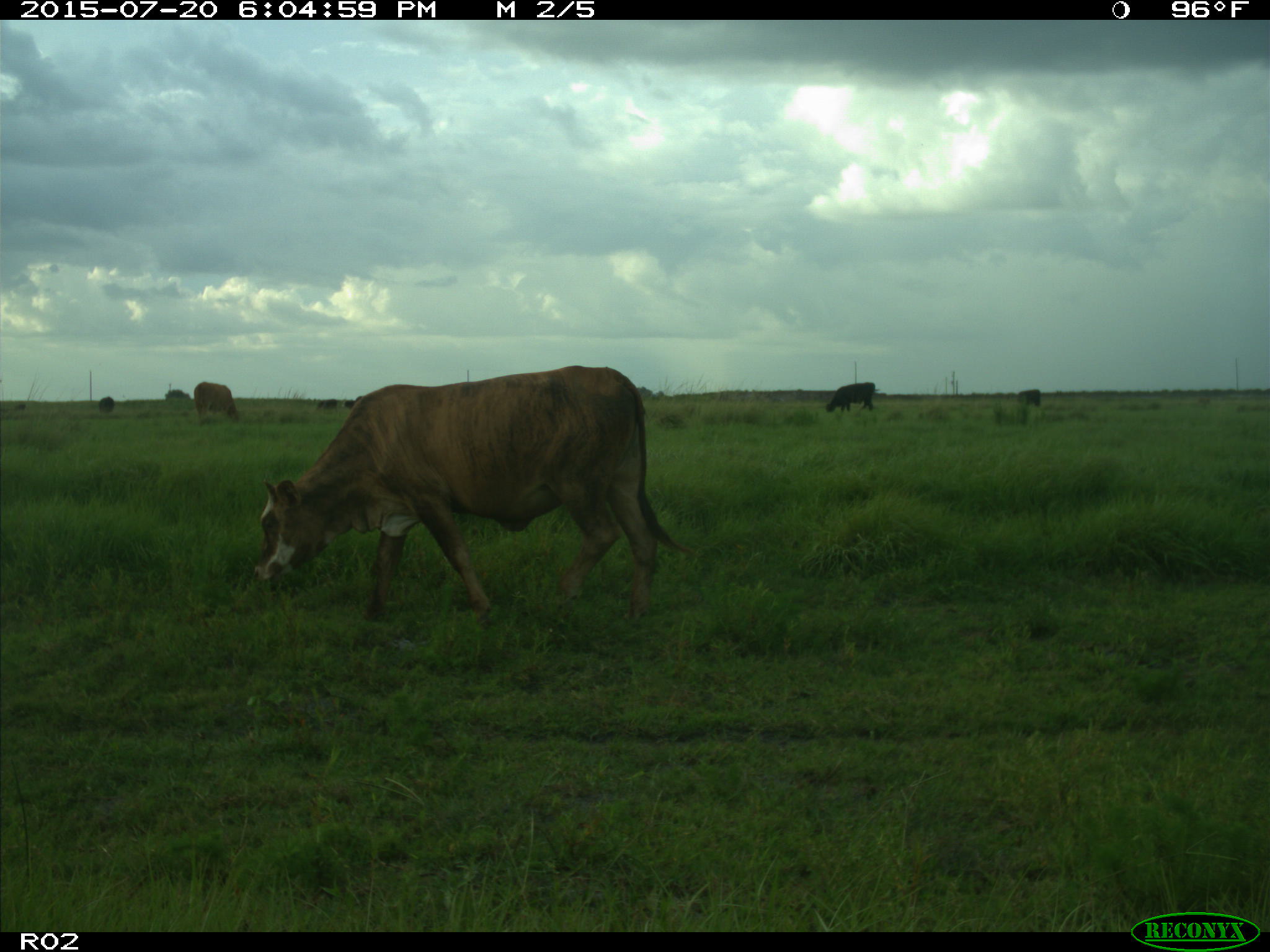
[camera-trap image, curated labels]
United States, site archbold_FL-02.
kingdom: Animalia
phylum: Chordata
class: Mammalia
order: Artiodactyla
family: Bovidae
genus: Bos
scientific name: Bos taurus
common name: domestic cow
Bos taurus (domestic cow).